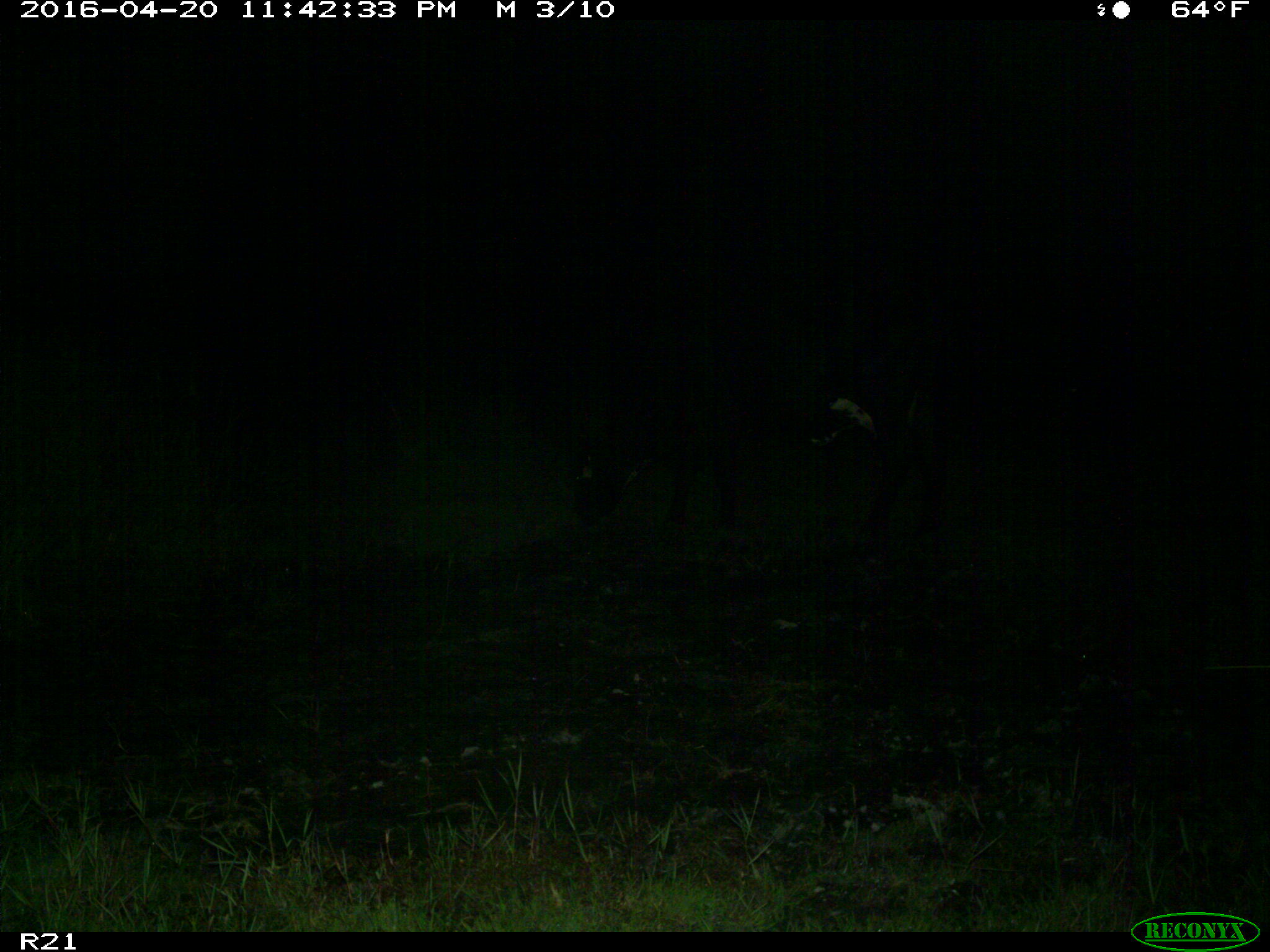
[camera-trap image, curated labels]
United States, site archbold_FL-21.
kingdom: Animalia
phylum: Chordata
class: Mammalia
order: Artiodactyla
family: Bovidae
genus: Bos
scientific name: Bos taurus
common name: domestic cow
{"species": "Bos taurus (domestic cow)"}